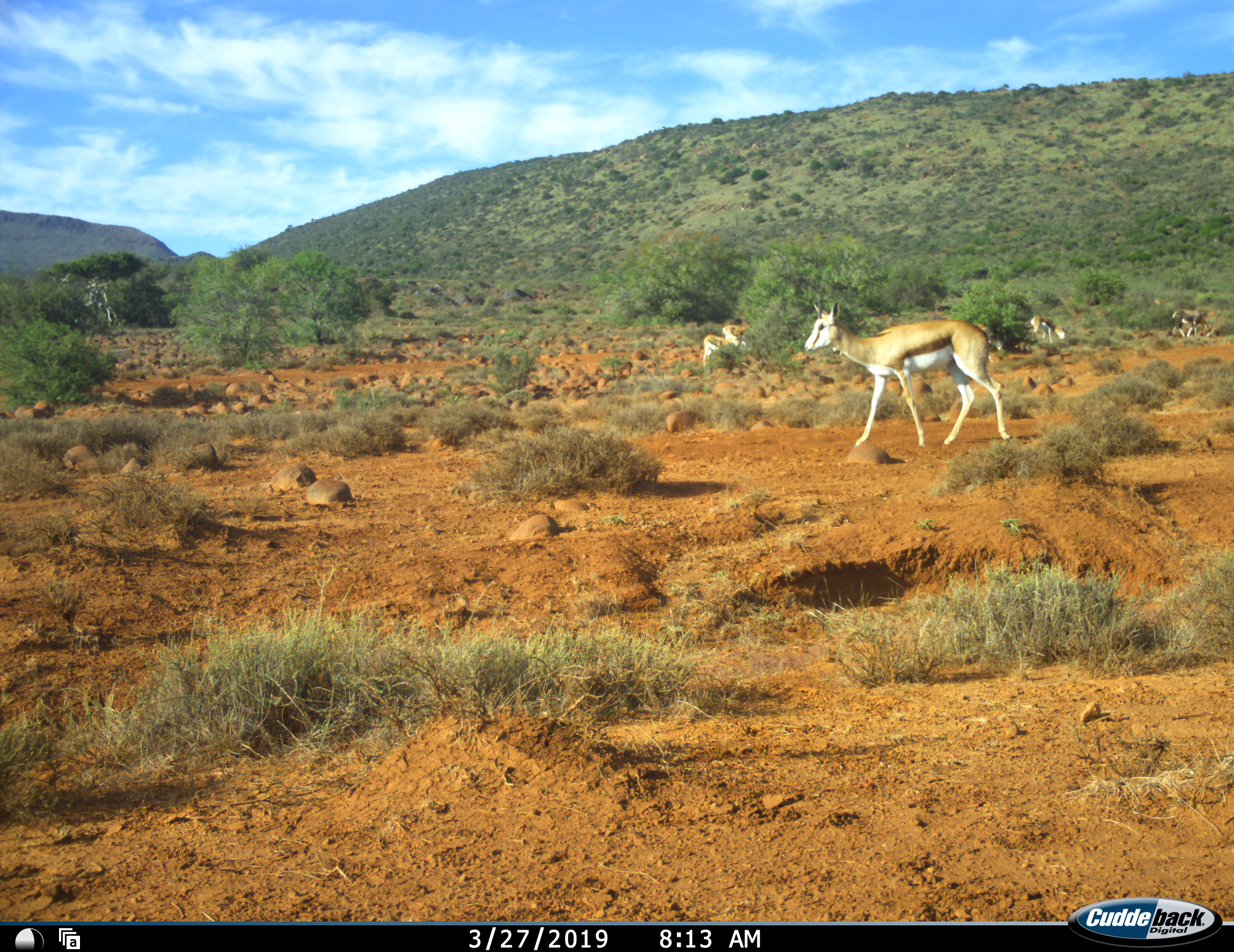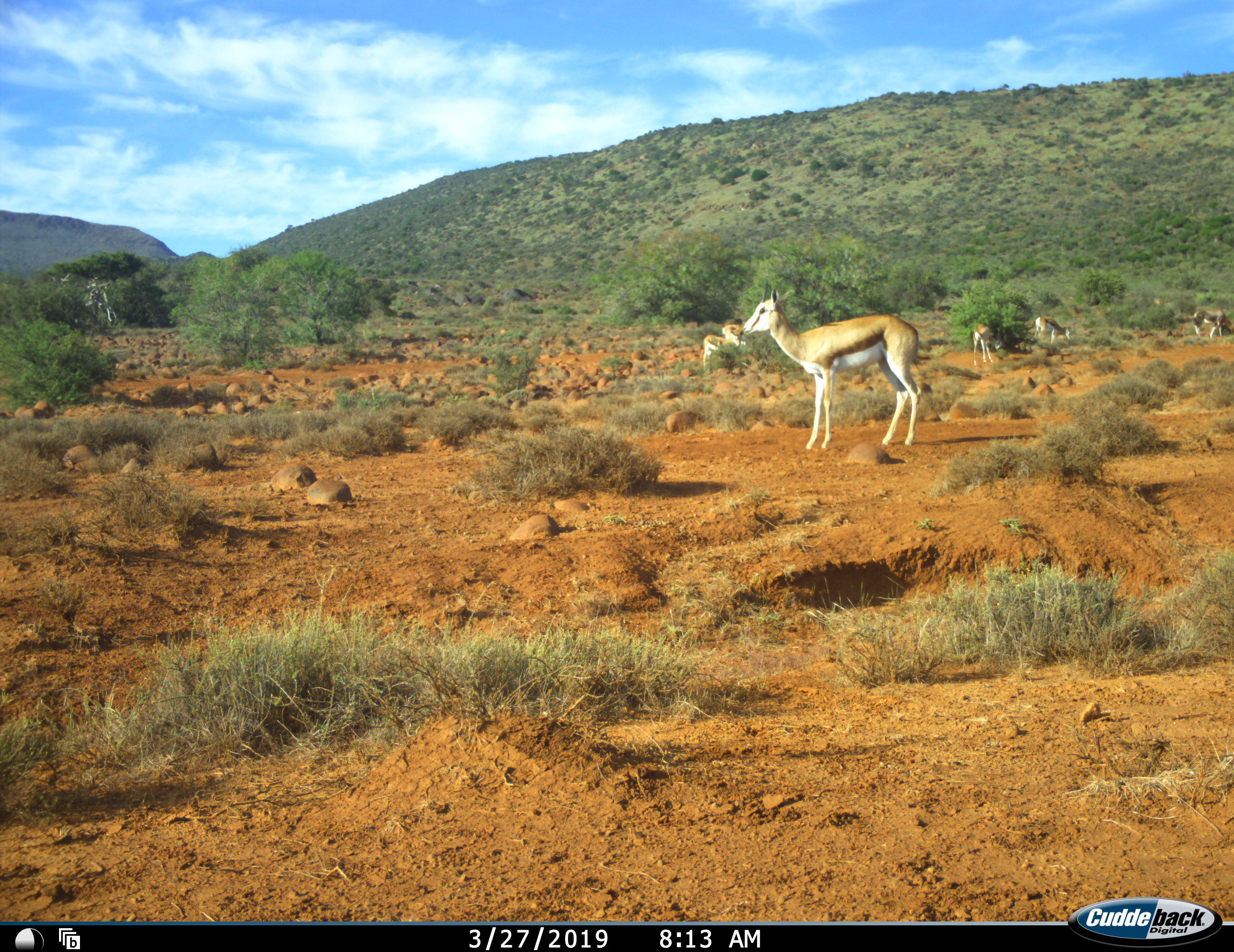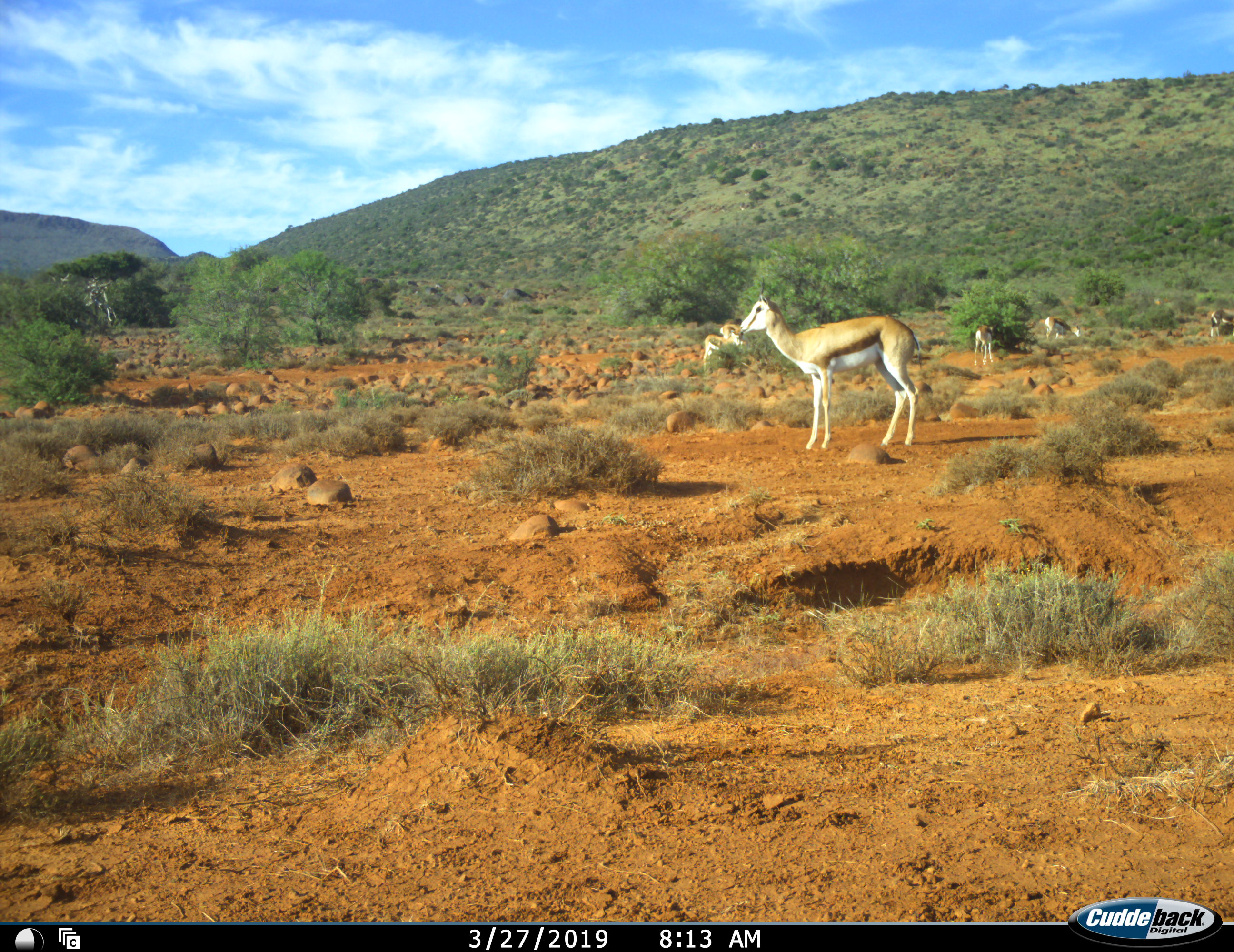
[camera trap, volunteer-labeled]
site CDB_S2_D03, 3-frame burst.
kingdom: Animalia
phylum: Chordata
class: Mammalia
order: Artiodactyla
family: Bovidae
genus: Antidorcas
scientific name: Antidorcas marsupialis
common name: springbok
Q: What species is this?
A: Springbok (Antidorcas marsupialis).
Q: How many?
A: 5.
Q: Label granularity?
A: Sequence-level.